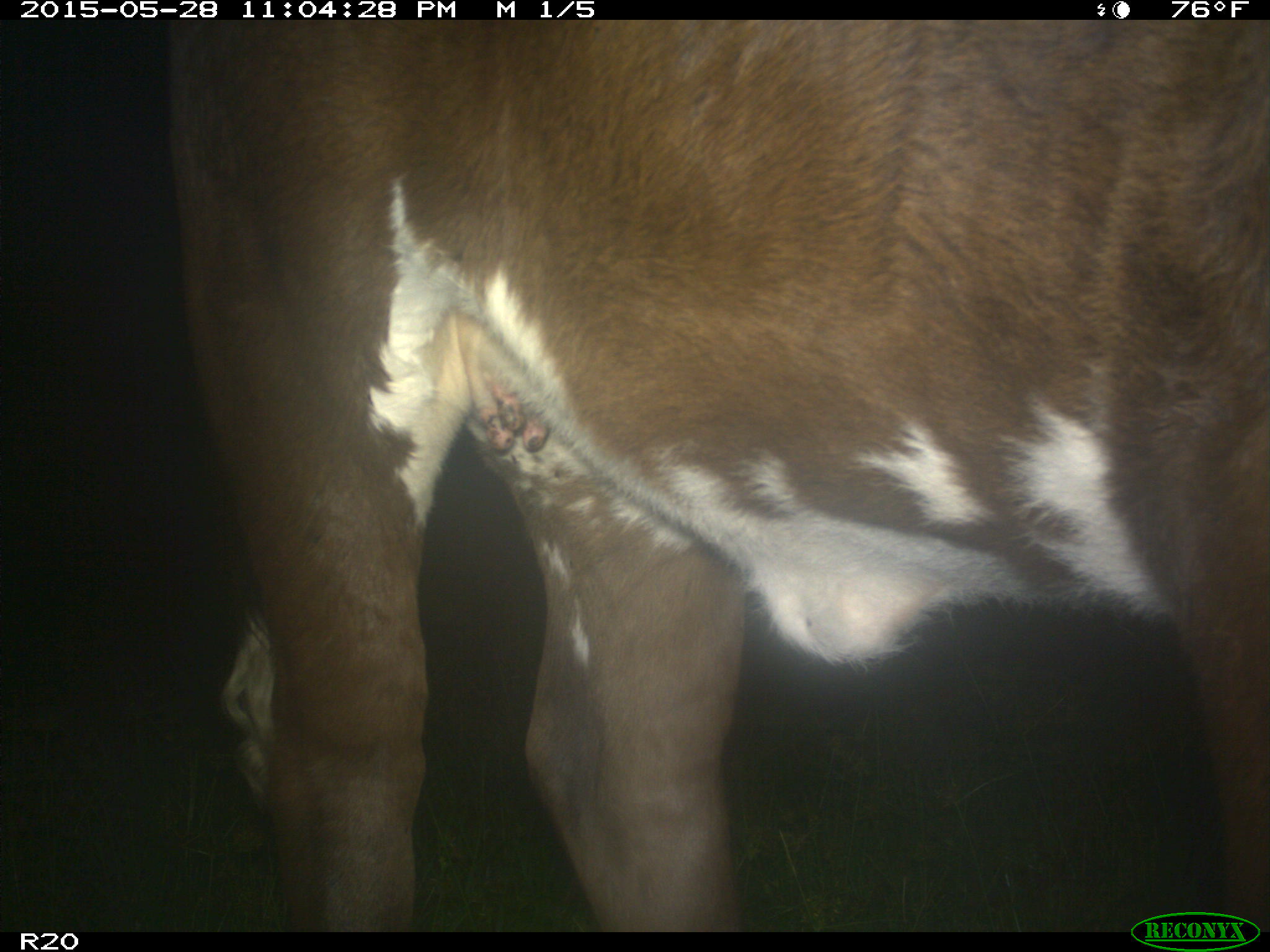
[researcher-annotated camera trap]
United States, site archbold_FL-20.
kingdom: Animalia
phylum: Chordata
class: Mammalia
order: Artiodactyla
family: Bovidae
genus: Bos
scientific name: Bos taurus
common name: domestic cow